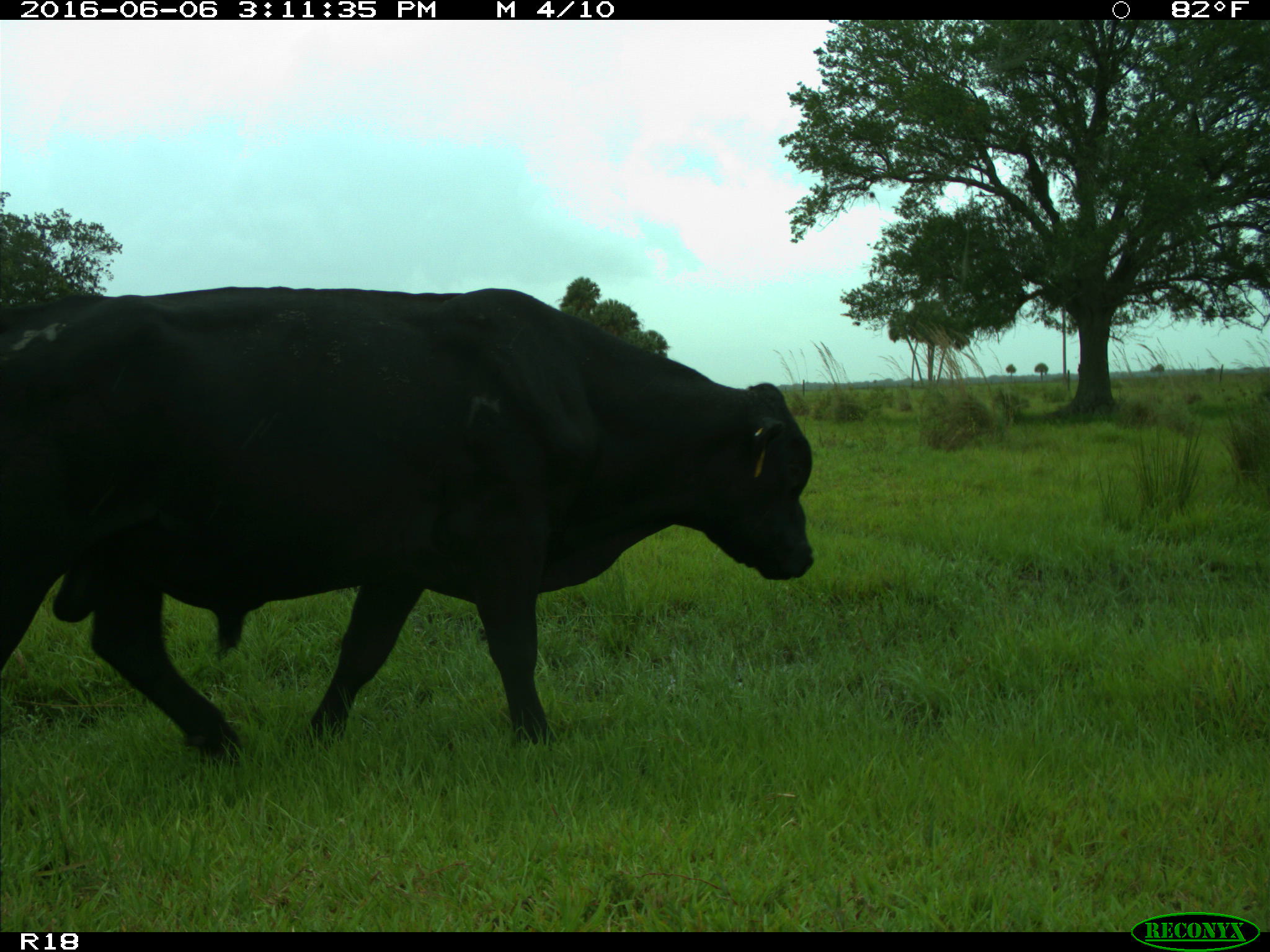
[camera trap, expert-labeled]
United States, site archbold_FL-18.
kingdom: Animalia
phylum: Chordata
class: Mammalia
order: Artiodactyla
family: Bovidae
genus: Bos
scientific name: Bos taurus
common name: domestic cow